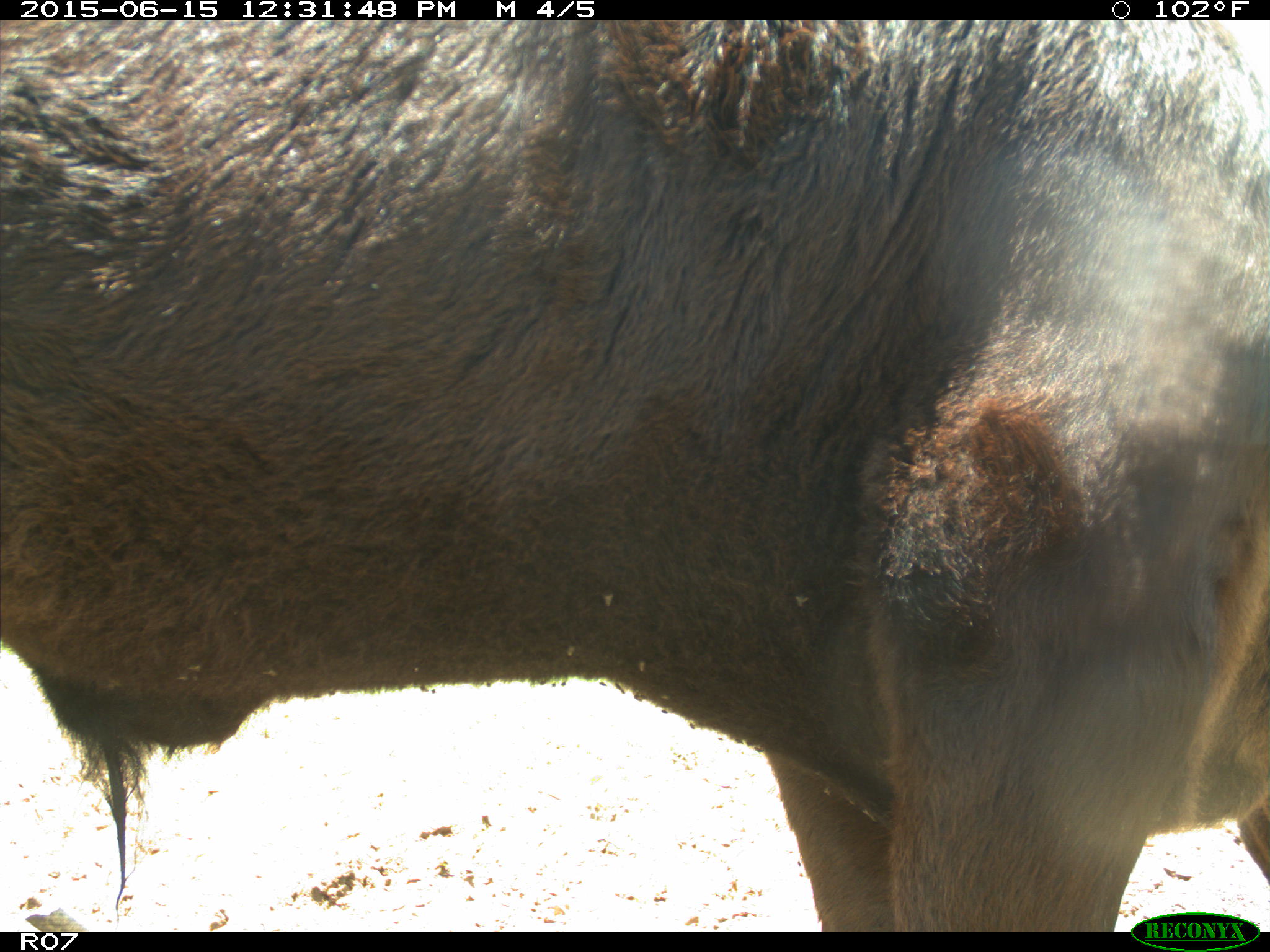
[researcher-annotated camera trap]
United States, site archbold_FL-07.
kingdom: Animalia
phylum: Chordata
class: Mammalia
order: Artiodactyla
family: Bovidae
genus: Bos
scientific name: Bos taurus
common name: domestic cow